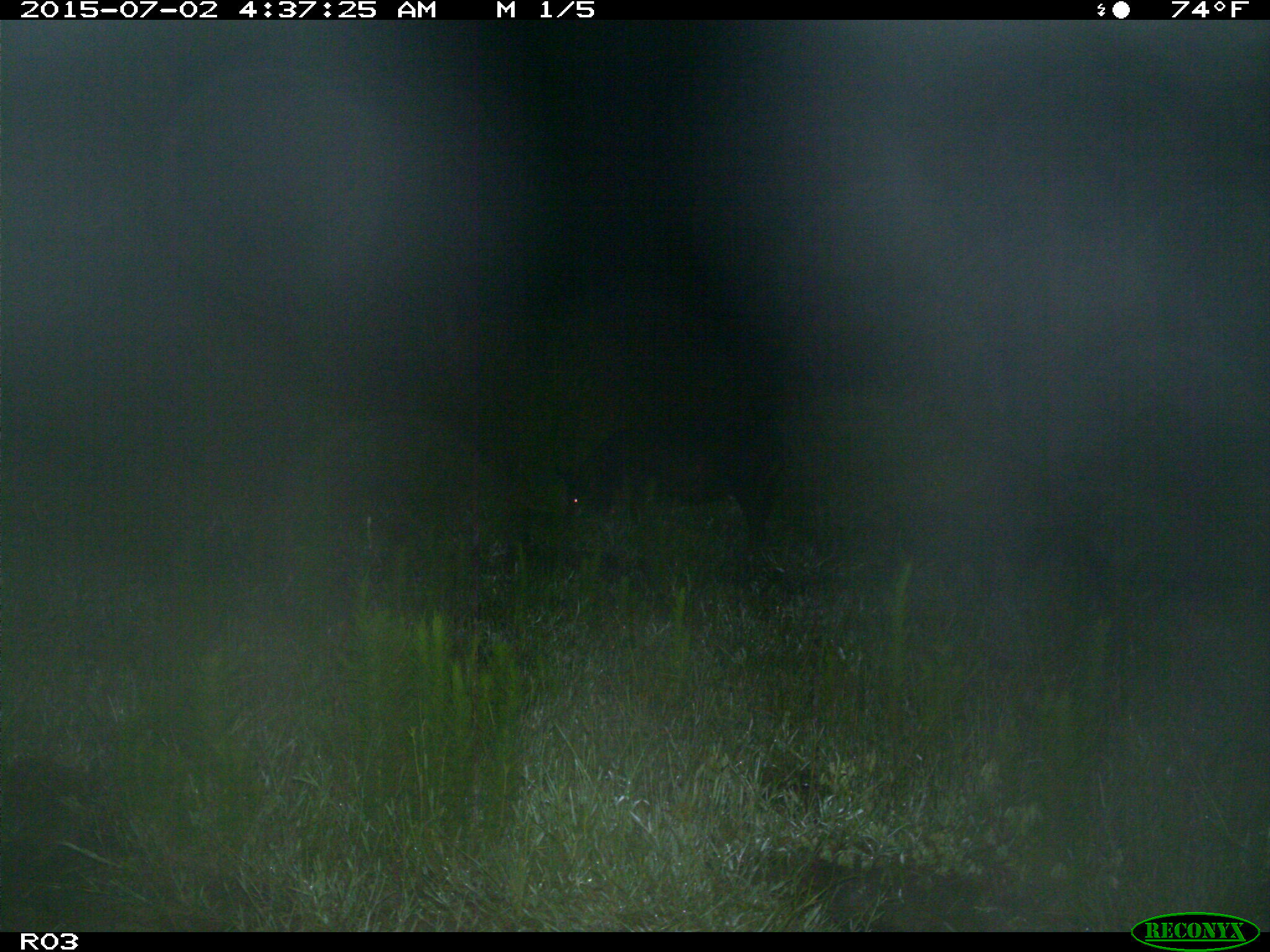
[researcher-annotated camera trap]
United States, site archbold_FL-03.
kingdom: Animalia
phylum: Chordata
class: Mammalia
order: Artiodactyla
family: Suidae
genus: Sus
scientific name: Sus scrofa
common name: wild boar